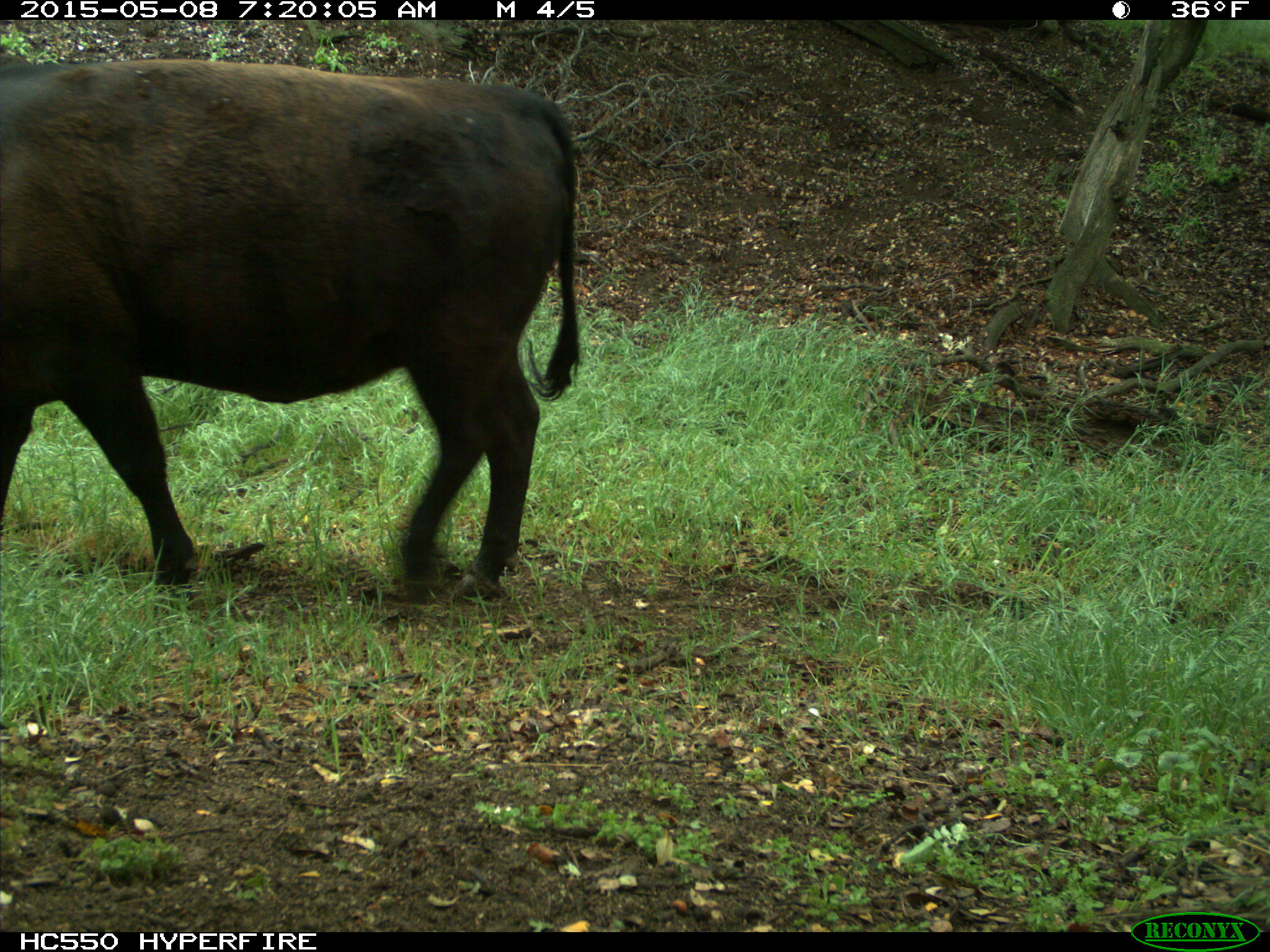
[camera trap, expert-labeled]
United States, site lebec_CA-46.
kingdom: Animalia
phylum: Chordata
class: Mammalia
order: Artiodactyla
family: Bovidae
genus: Bos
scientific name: Bos taurus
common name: domestic cow